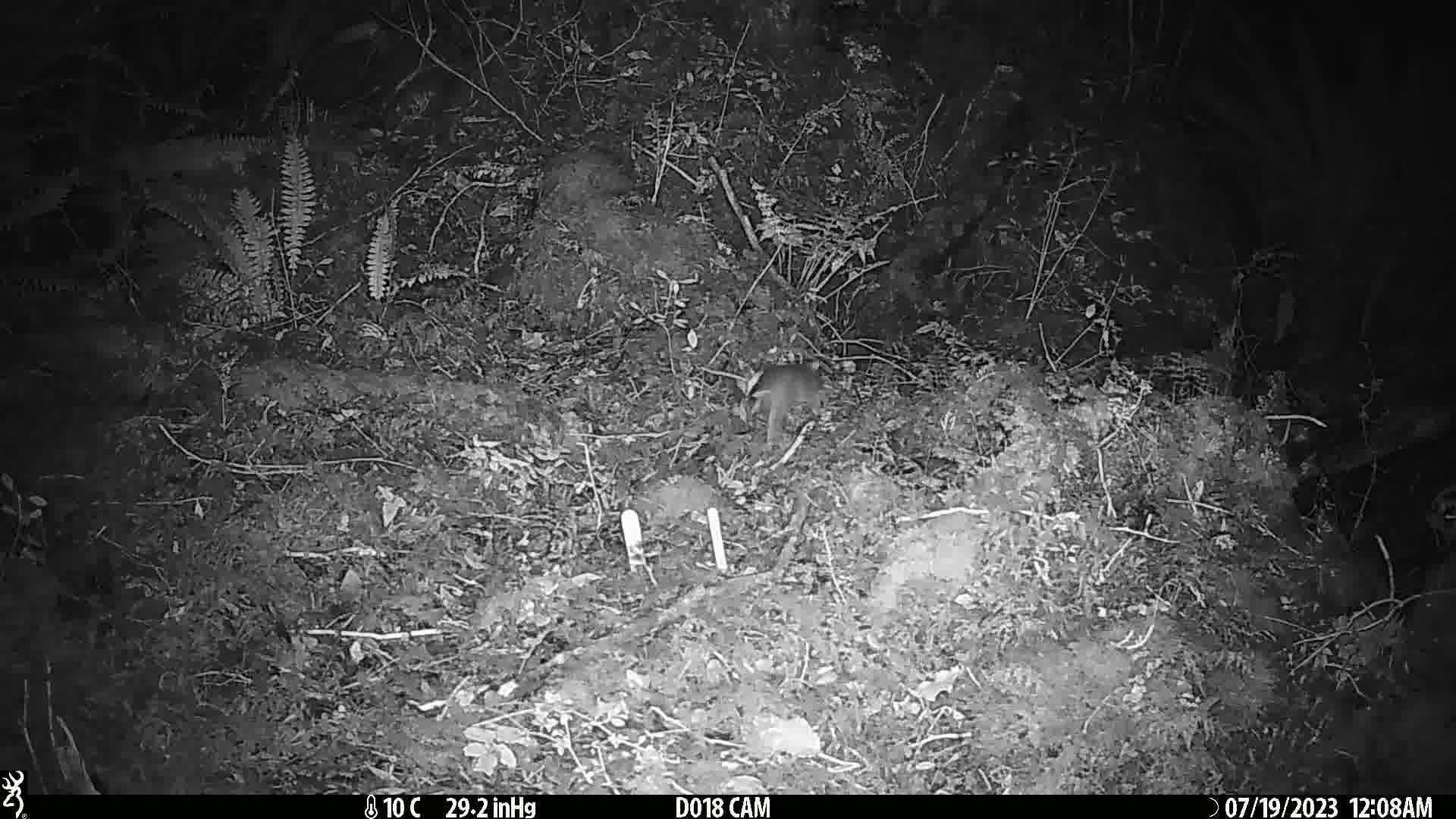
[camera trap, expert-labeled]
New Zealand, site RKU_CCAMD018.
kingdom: Animalia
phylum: Chordata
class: Mammalia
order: Rodentia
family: Muridae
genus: Rattus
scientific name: Rattus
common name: rat